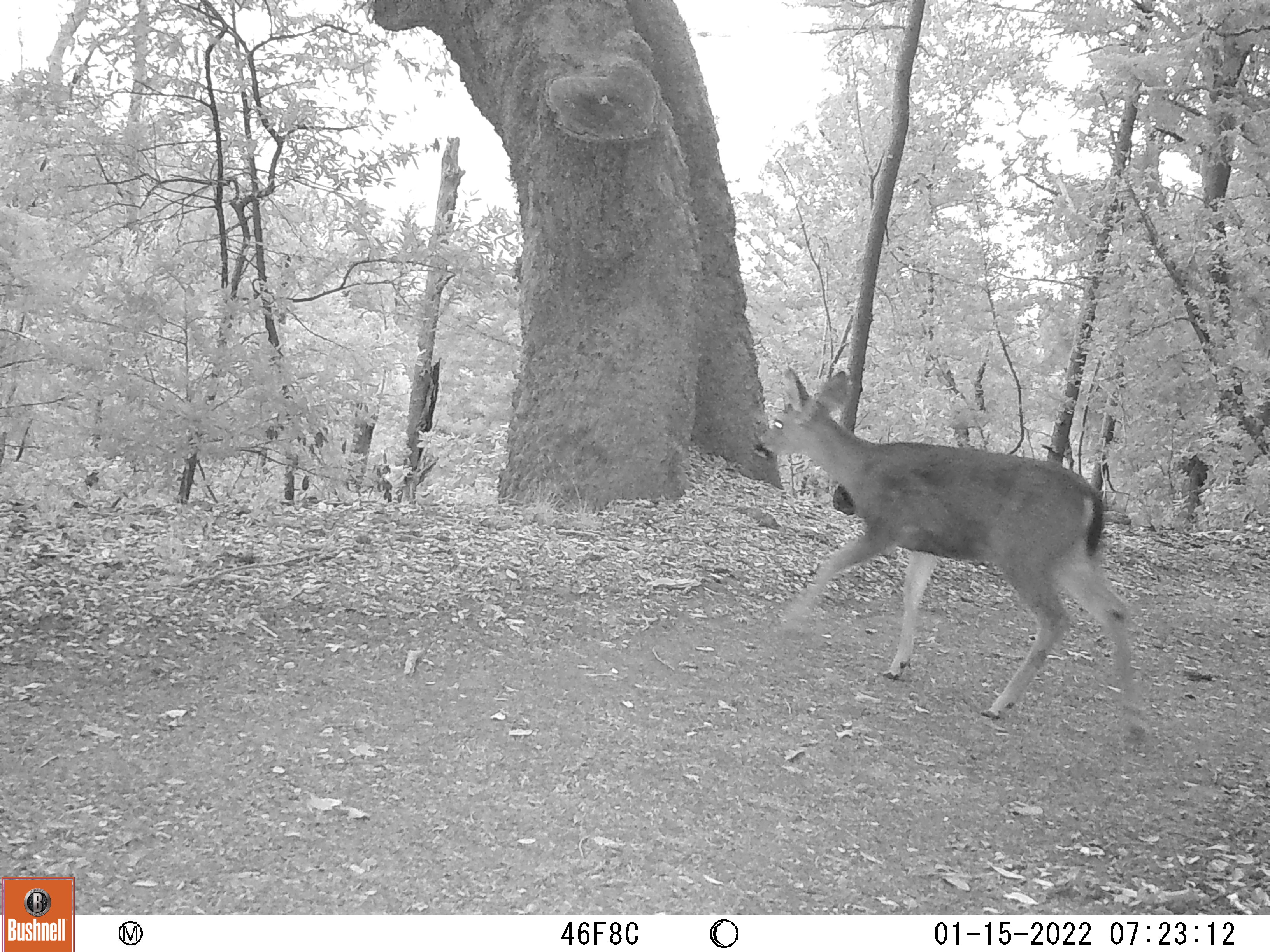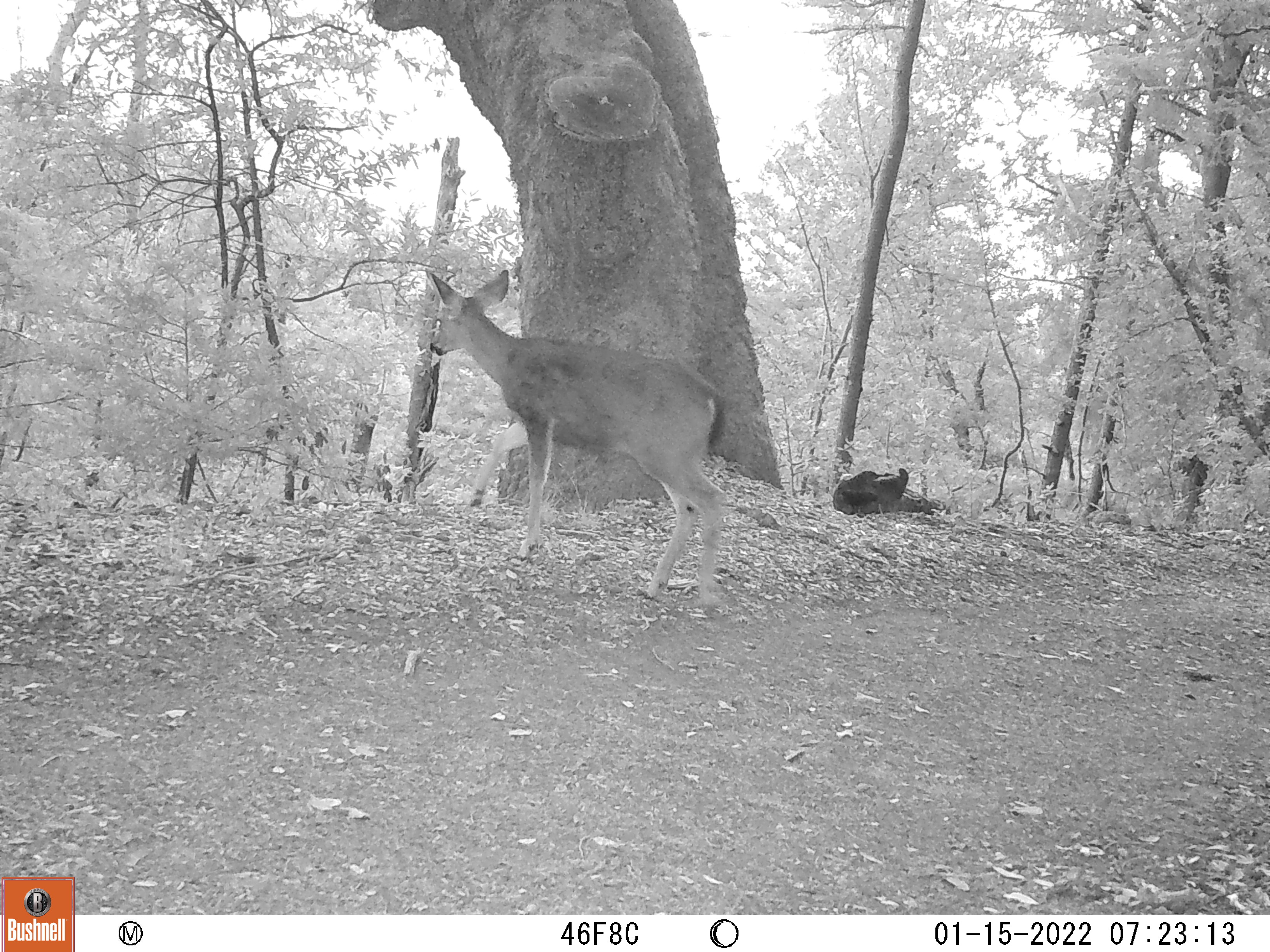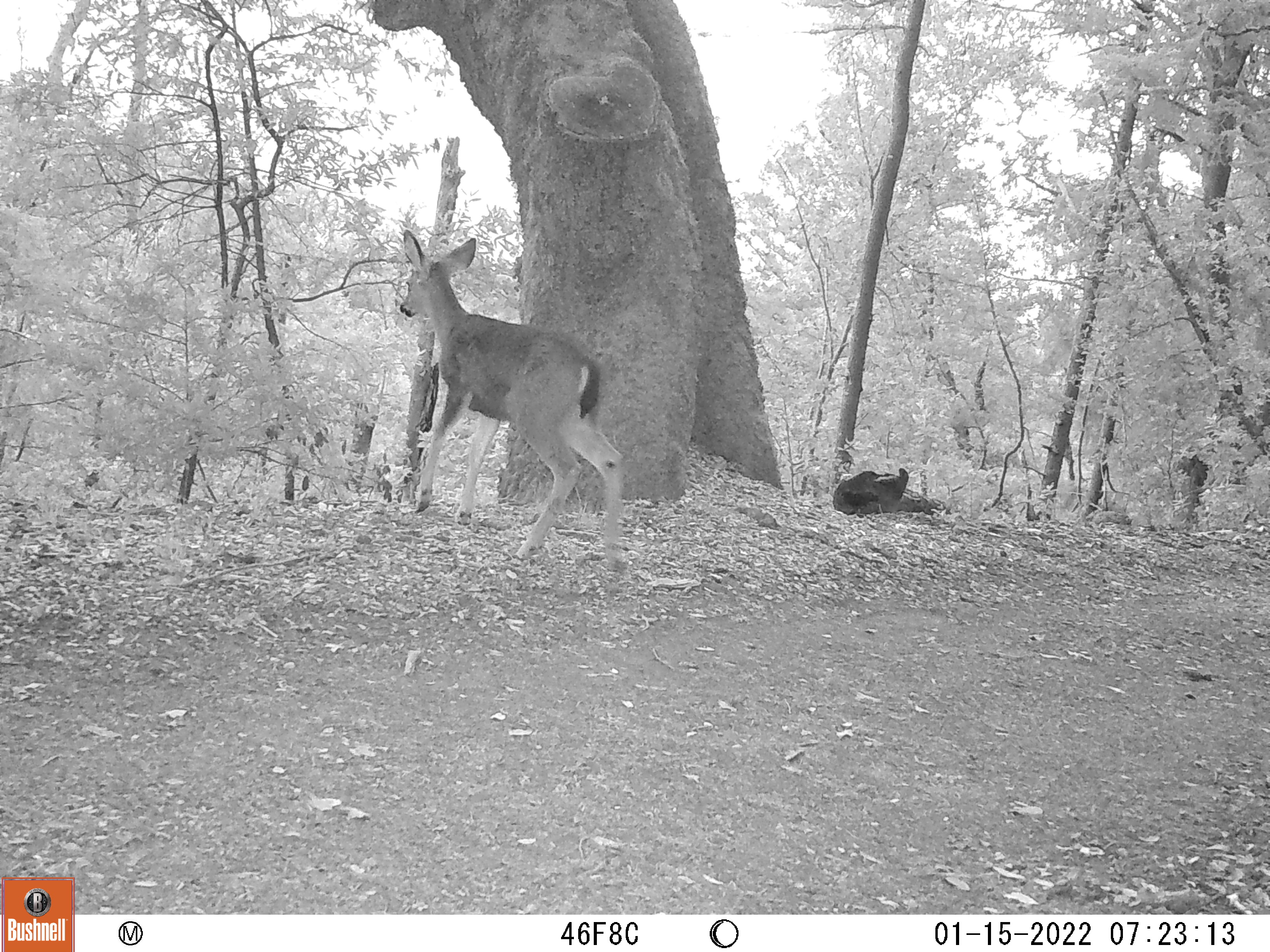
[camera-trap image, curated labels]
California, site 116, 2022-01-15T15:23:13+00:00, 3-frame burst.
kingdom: Animalia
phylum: Chordata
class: Mammalia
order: Artiodactyla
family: Cervidae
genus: Odocoileus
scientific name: Odocoileus hemionus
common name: mule deer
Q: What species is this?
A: Mule deer (Odocoileus hemionus).